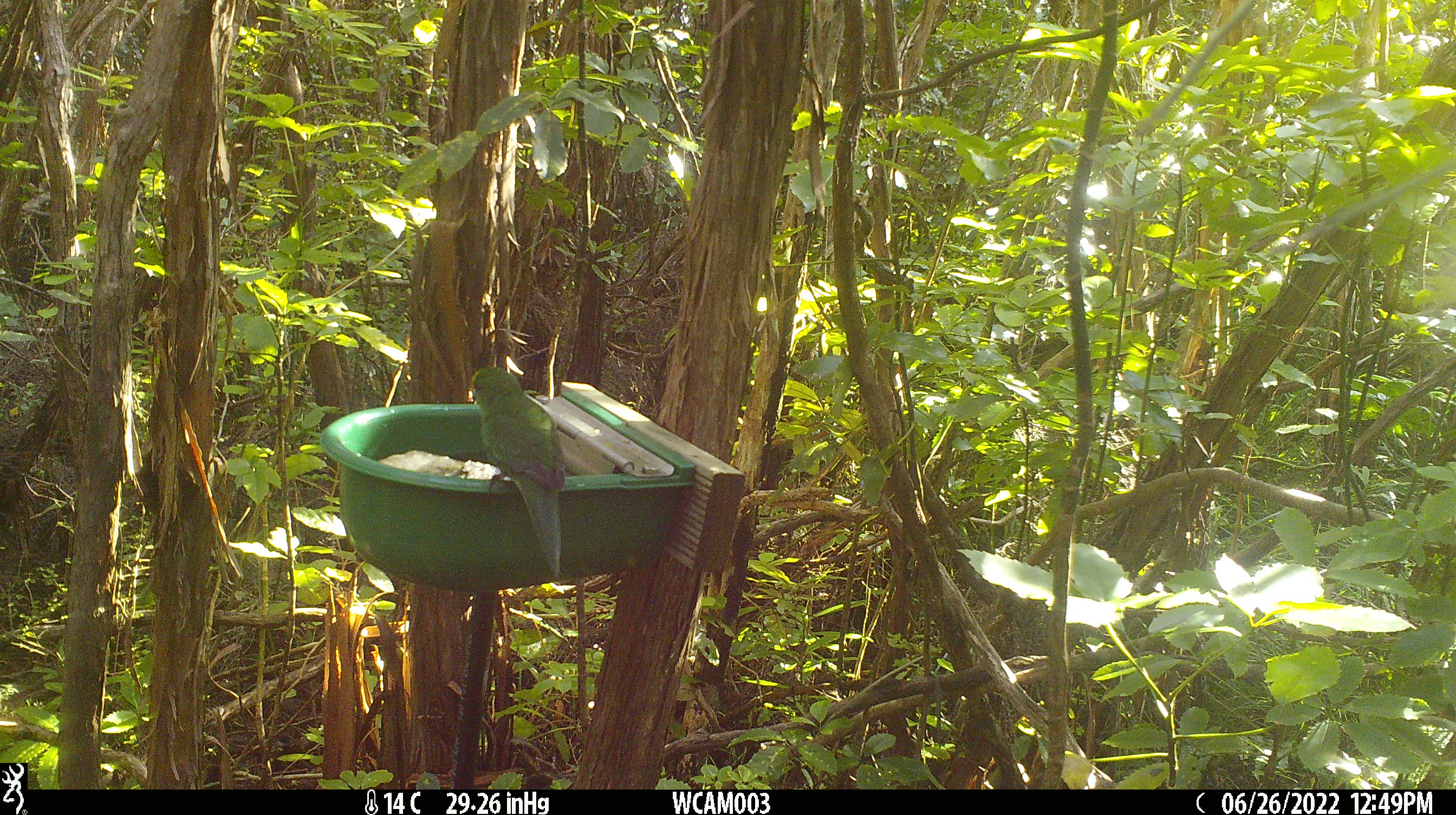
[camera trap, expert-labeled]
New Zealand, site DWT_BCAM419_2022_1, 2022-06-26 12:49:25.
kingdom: Animalia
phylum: Chordata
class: Aves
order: Psittaciformes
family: Psittaculidae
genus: Cyanoramphus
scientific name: Cyanoramphus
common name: parakeet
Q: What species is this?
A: Parakeet (Cyanoramphus).